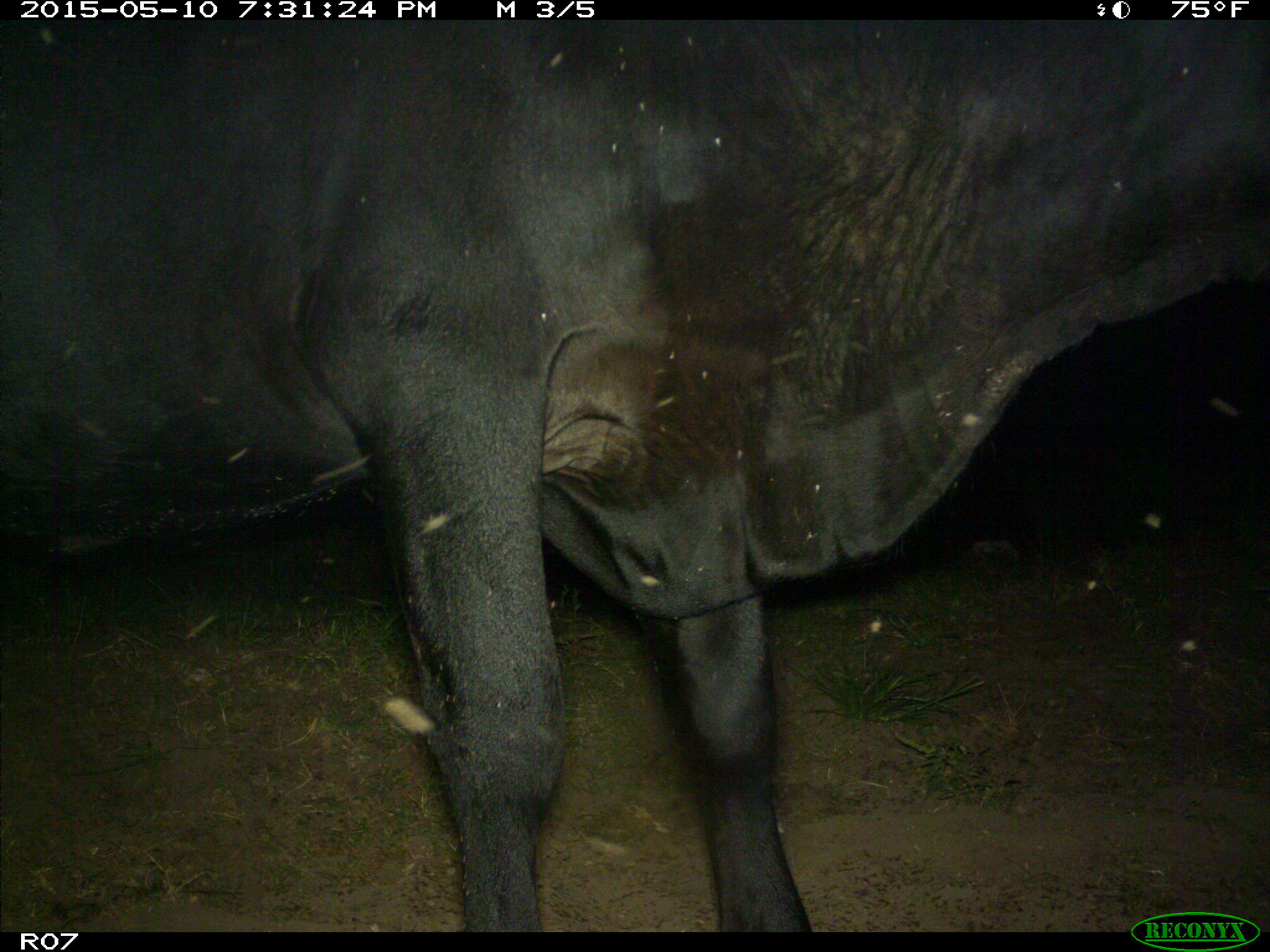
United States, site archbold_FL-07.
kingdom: Animalia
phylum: Chordata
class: Mammalia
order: Artiodactyla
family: Bovidae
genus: Bos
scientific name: Bos taurus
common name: domestic cow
Bos taurus (domestic cow).